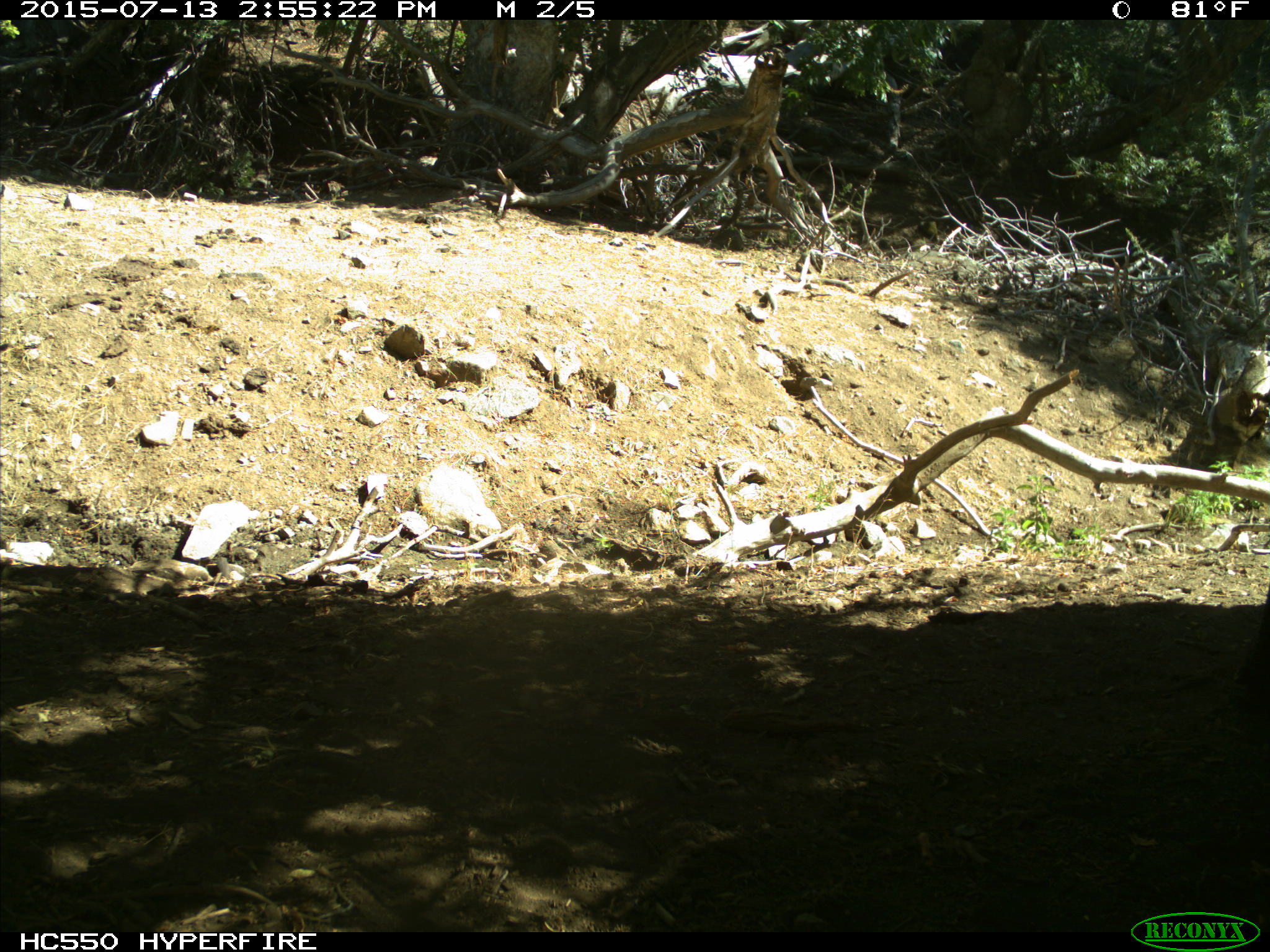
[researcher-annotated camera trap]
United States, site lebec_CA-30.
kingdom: Animalia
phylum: Chordata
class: Mammalia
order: Artiodactyla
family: Bovidae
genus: Bos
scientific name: Bos taurus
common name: domestic cow